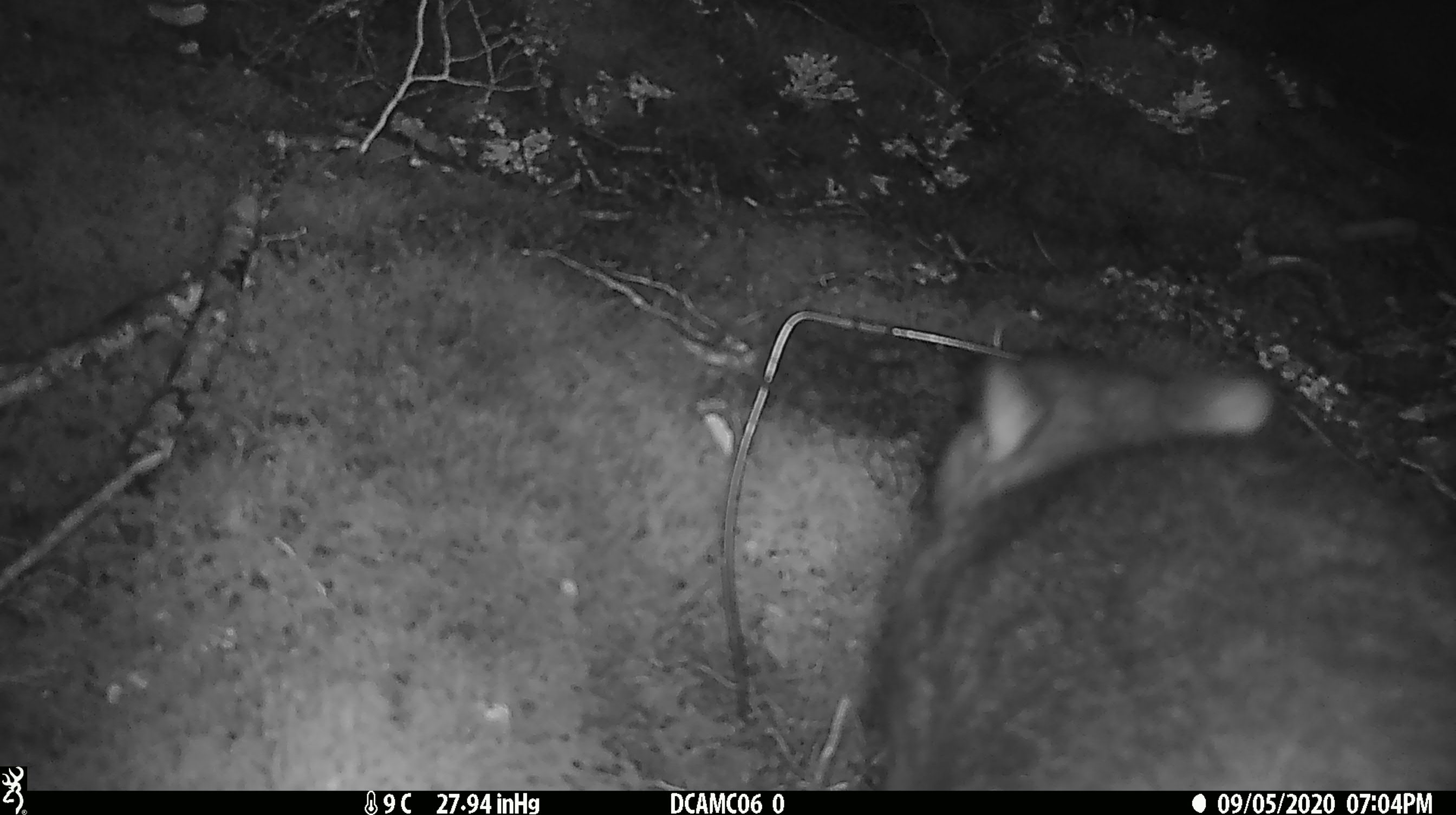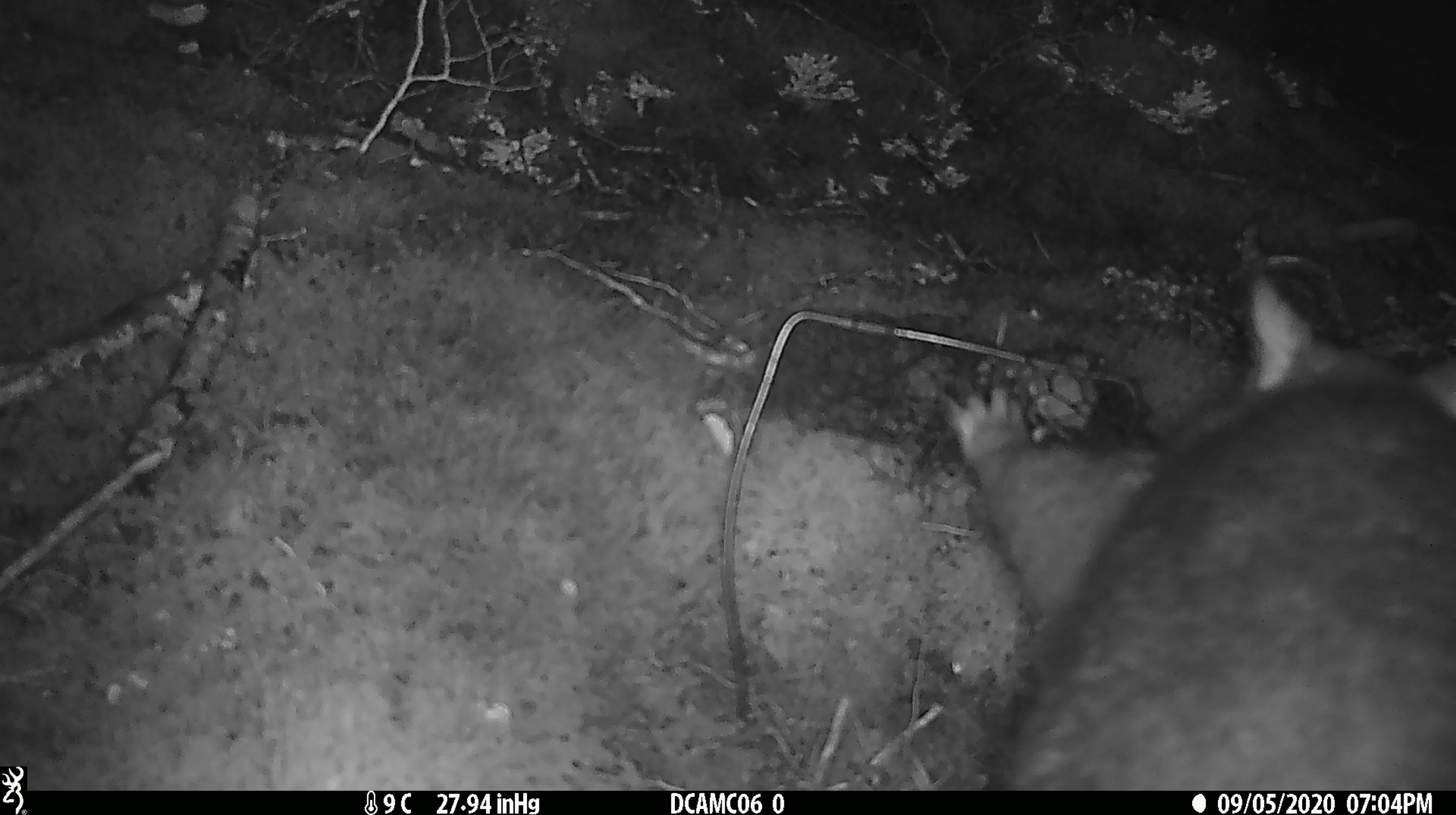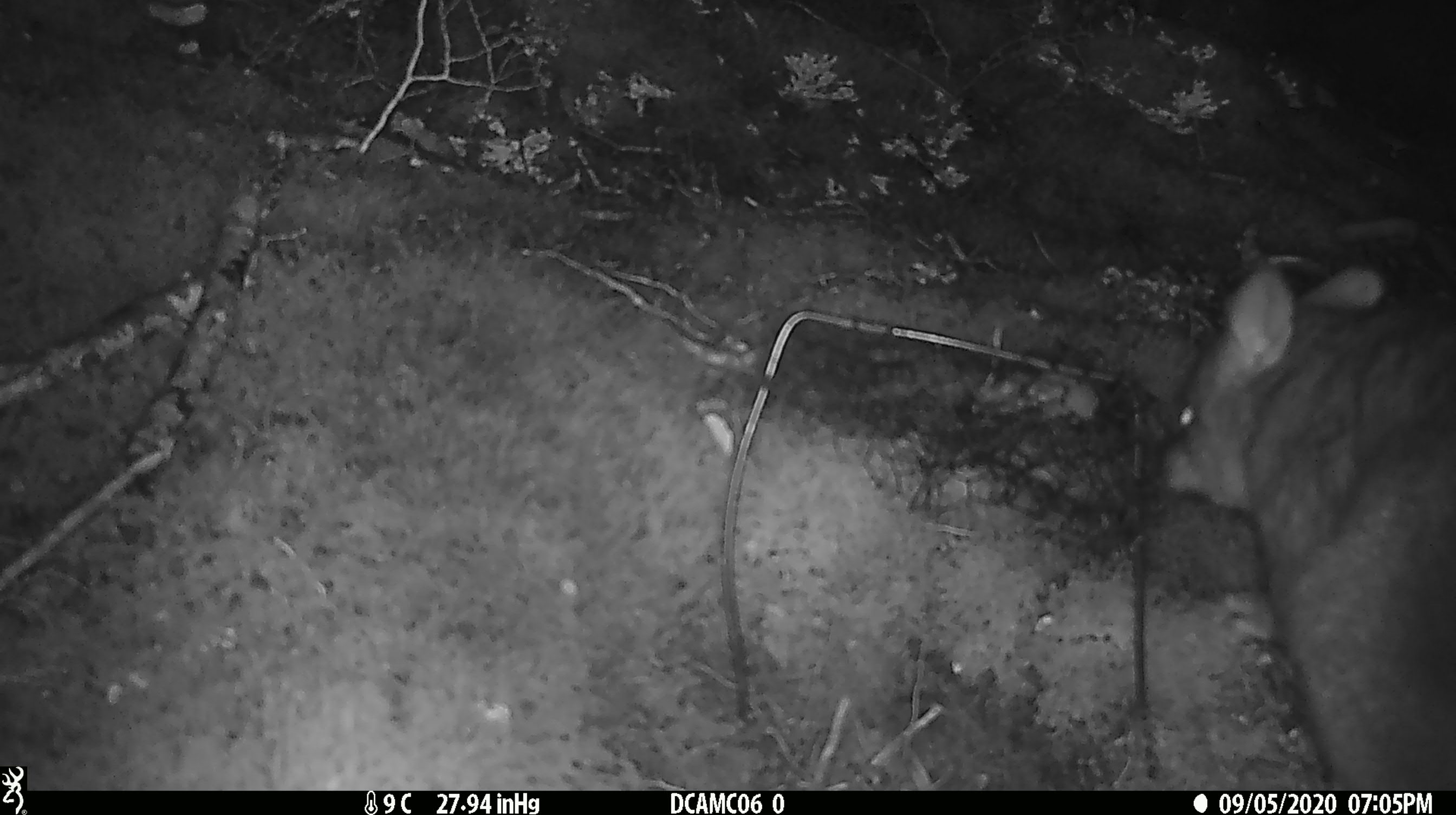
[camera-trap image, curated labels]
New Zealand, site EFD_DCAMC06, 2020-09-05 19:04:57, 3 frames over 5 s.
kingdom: Animalia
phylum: Chordata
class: Mammalia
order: Diprotodontia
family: Phalangeridae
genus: Trichosurus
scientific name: Trichosurus vulpecula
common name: common brushtail possum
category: possum